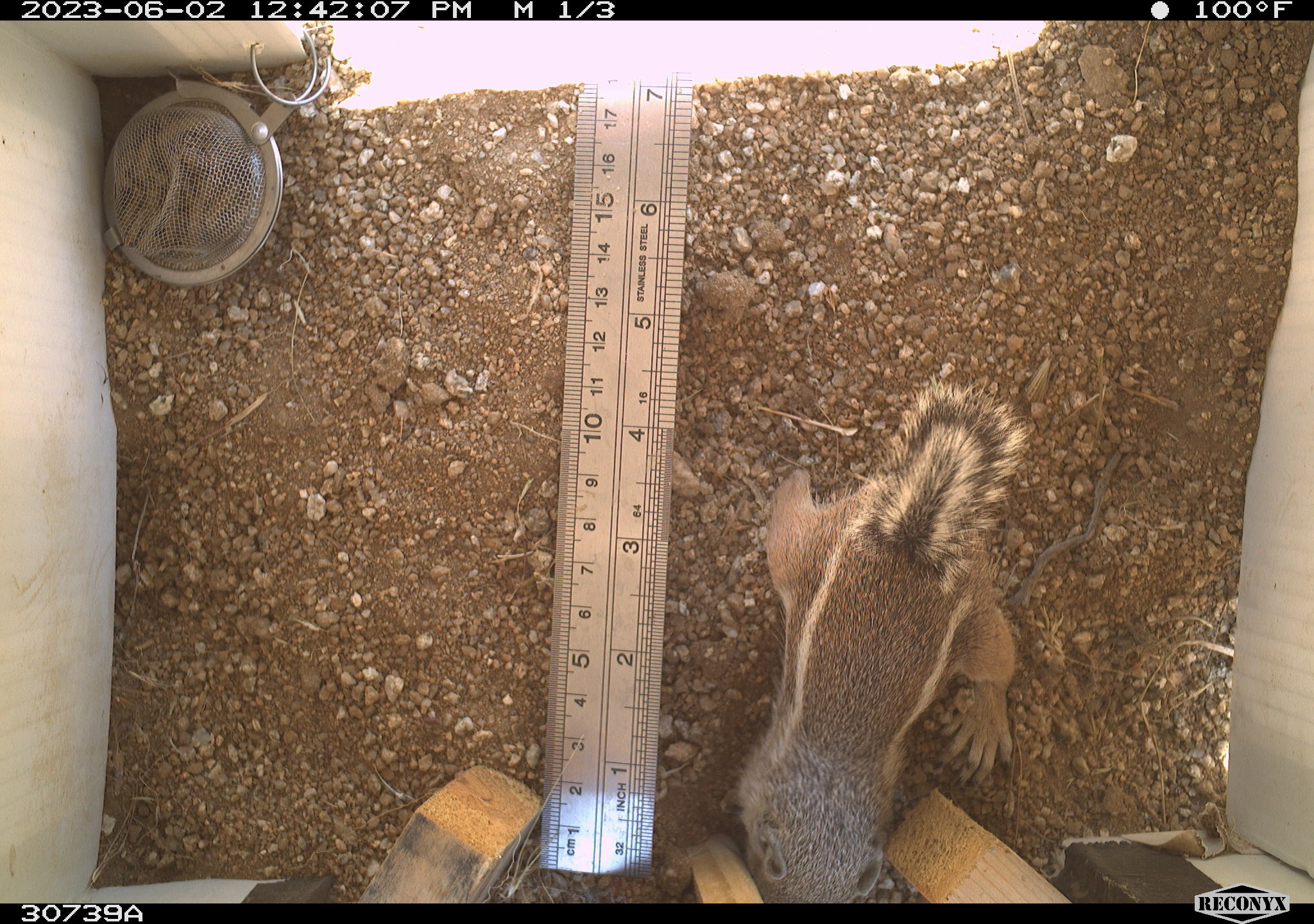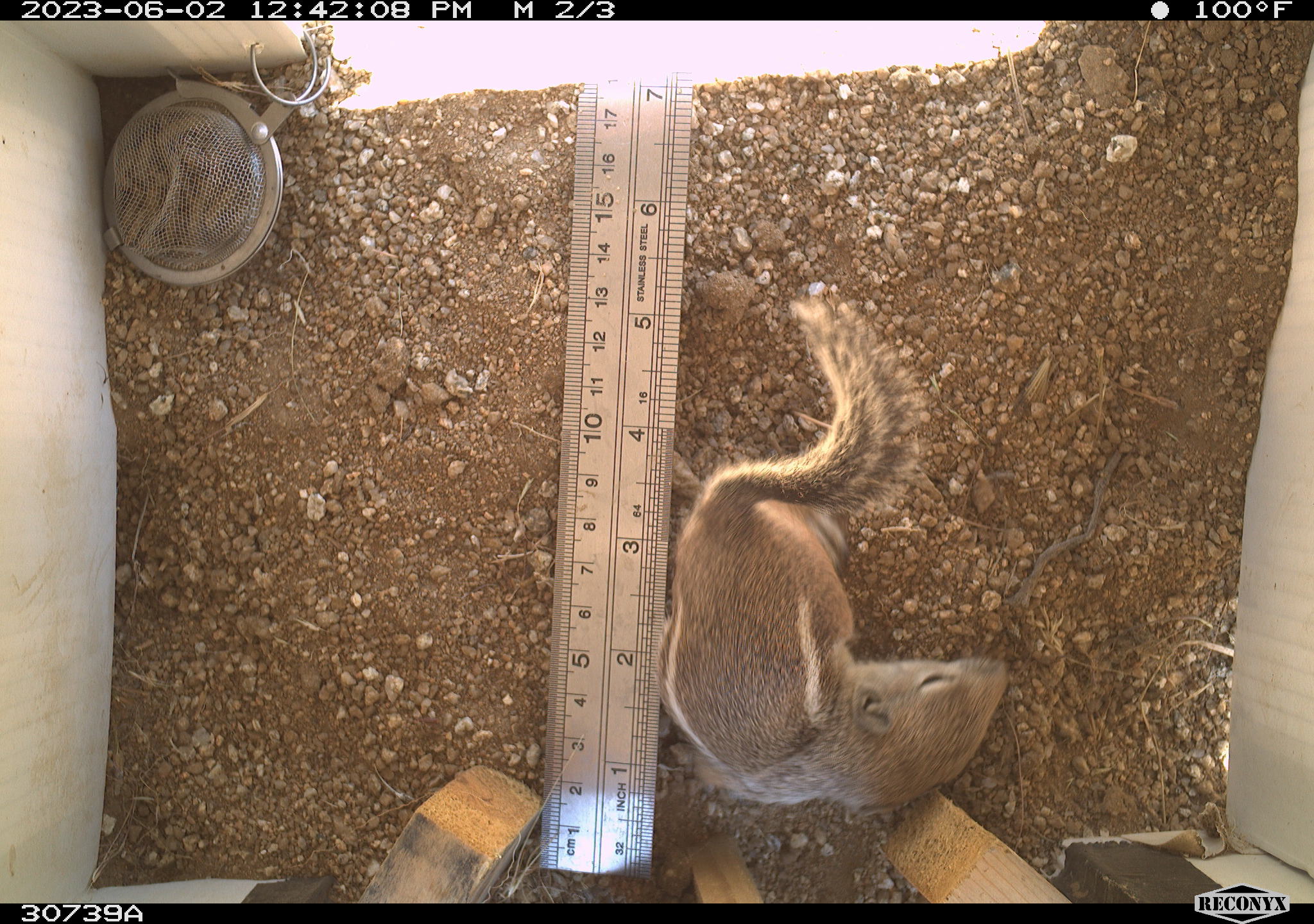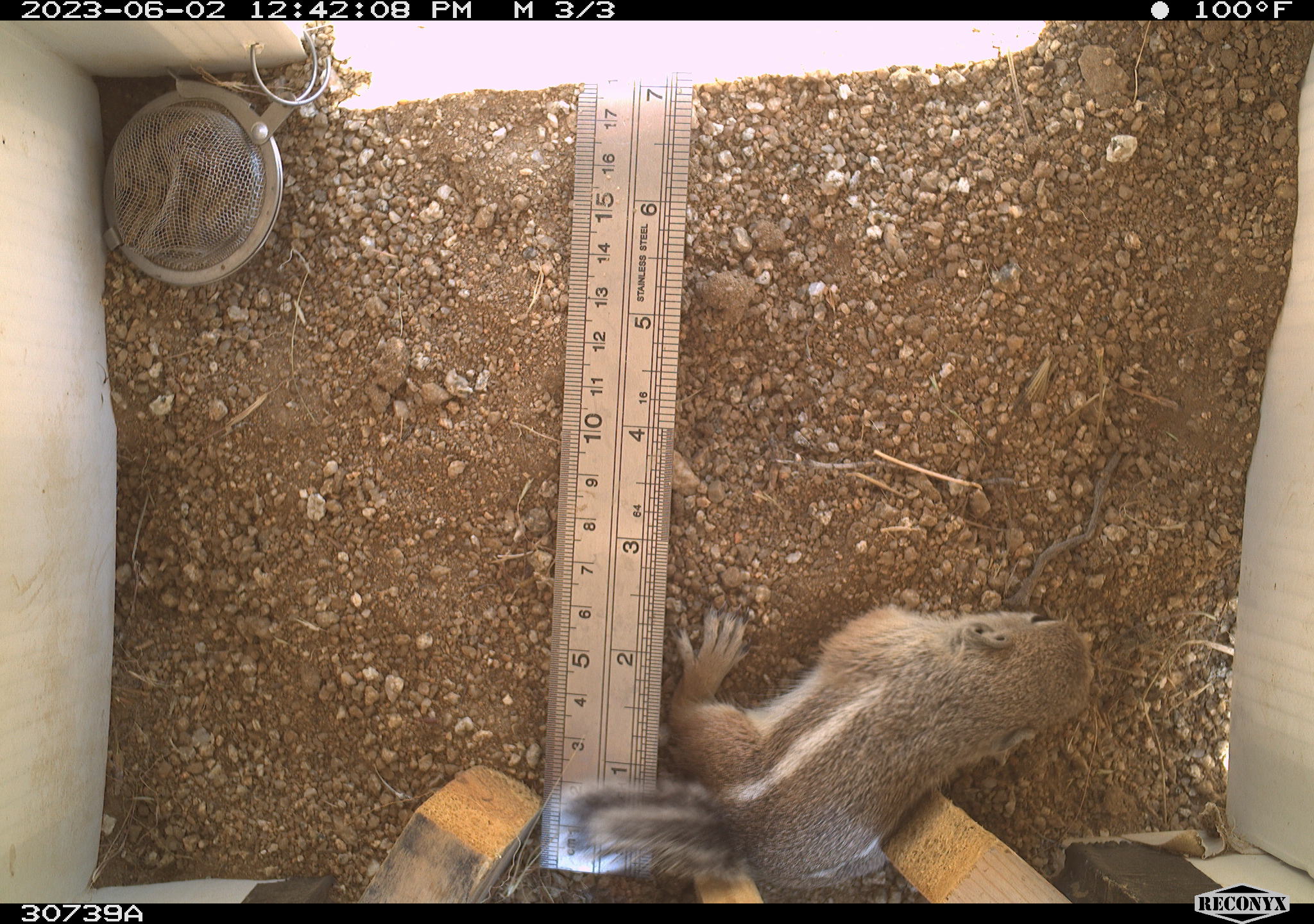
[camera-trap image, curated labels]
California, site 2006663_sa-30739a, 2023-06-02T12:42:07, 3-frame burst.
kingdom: Animalia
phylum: Chordata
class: Mammalia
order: Rodentia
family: Sciuridae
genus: Ammospermophilus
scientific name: Ammospermophilus leucurus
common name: white-tailed antelope squirrel